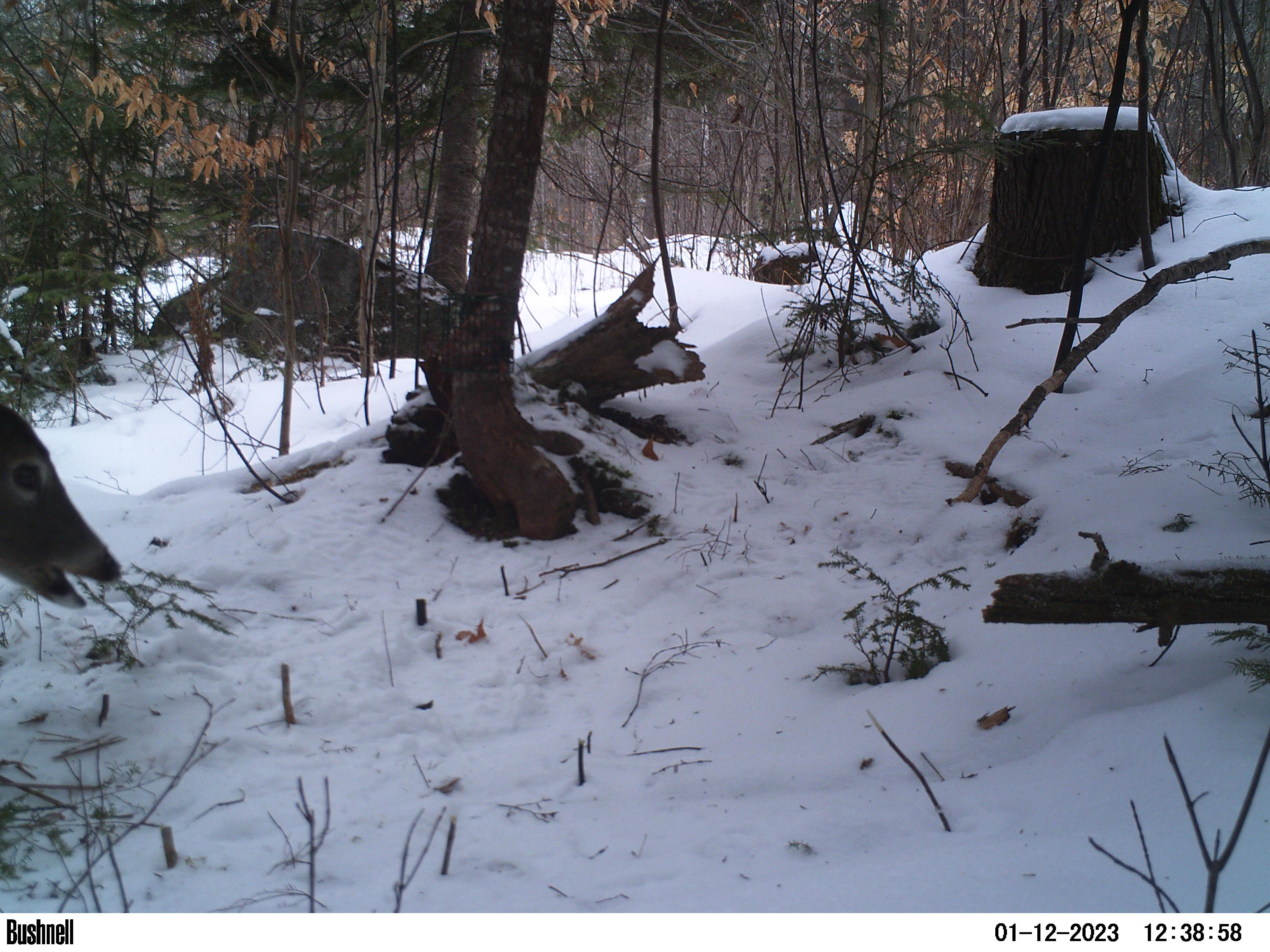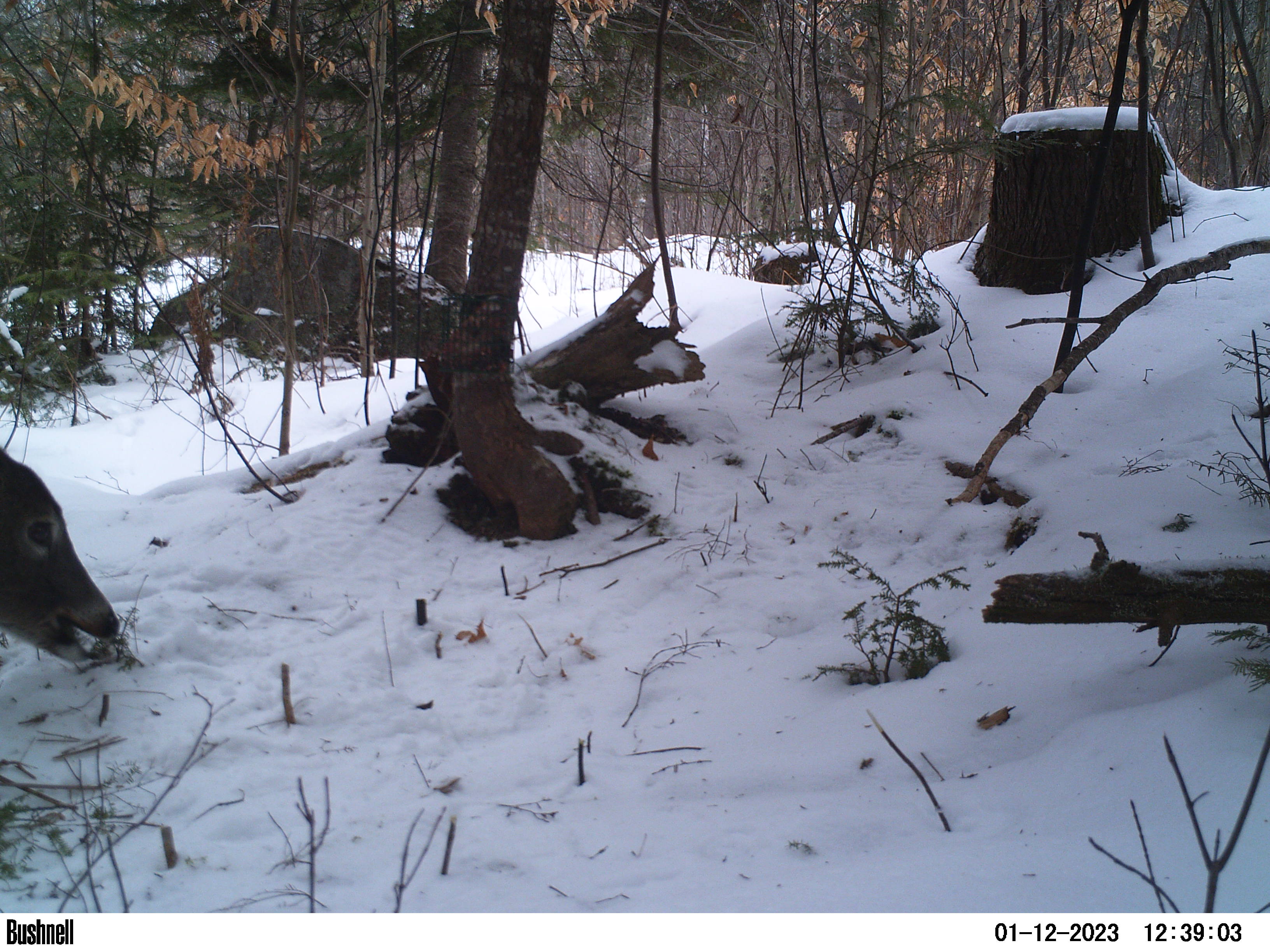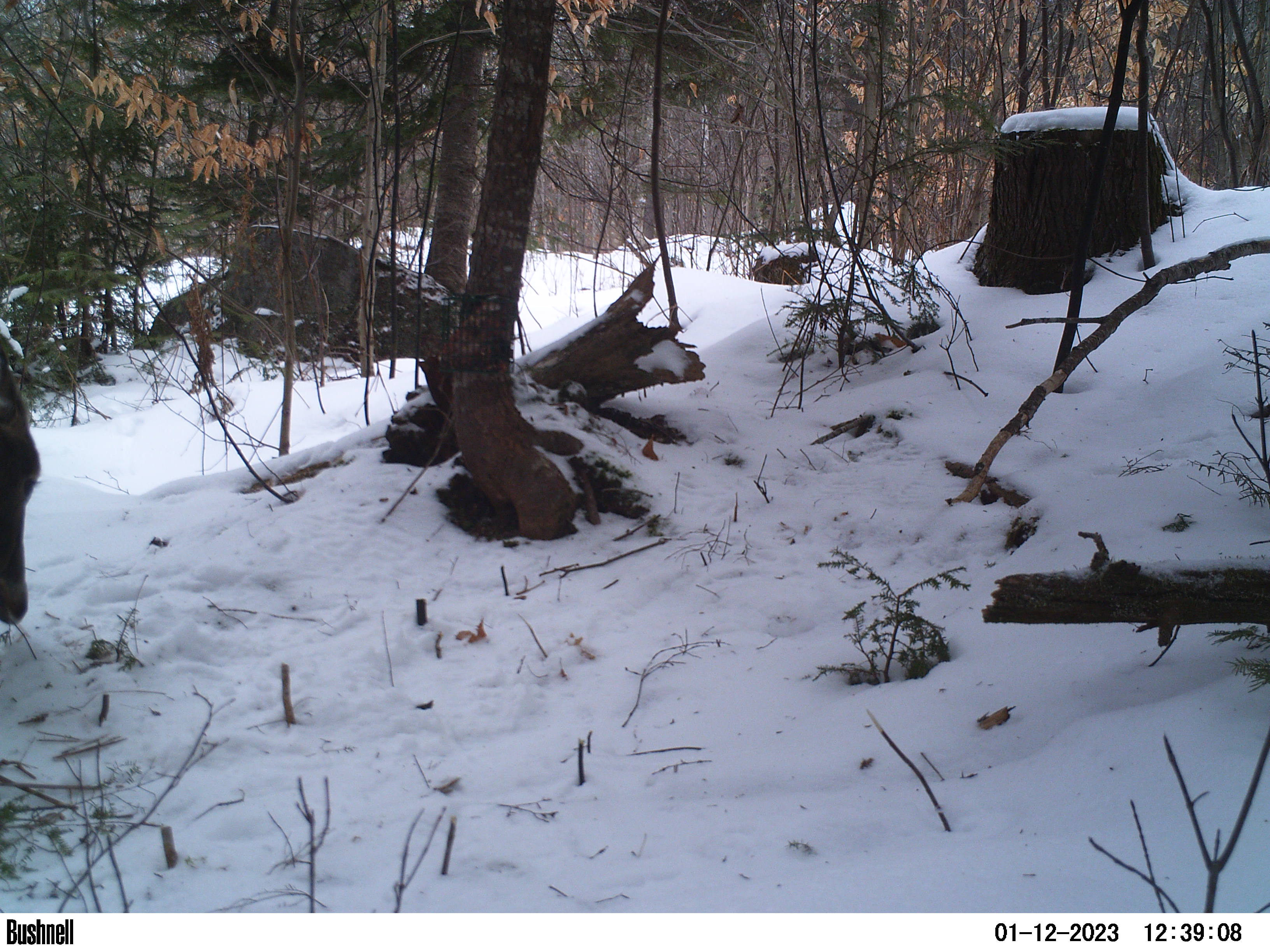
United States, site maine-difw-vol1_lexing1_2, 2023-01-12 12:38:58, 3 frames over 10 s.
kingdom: Animalia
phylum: Chordata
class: Mammalia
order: Artiodactyla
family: Cervidae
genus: Odocoileus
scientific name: Odocoileus virginianus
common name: white-tailed deer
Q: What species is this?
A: White-tailed deer (Odocoileus virginianus).